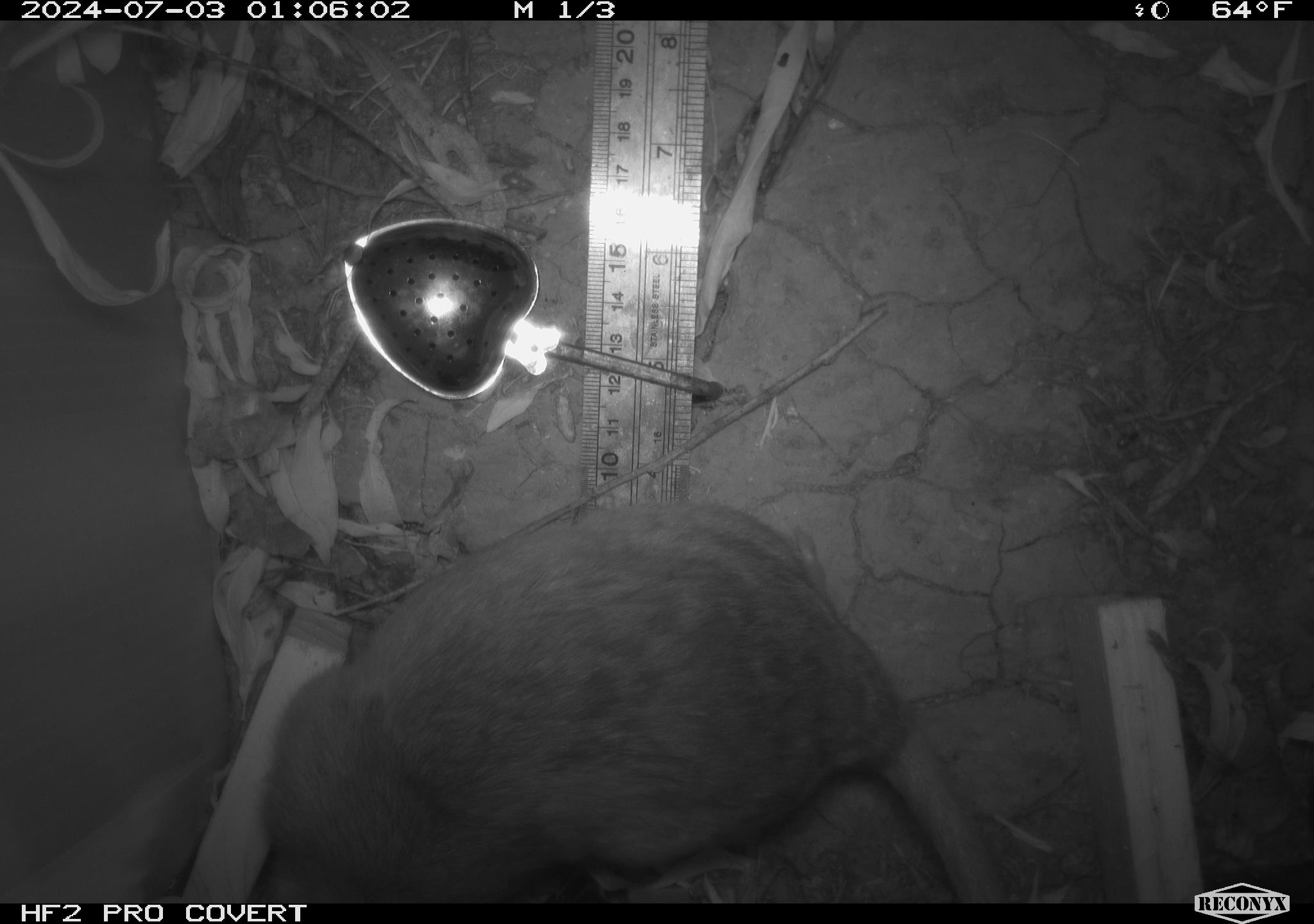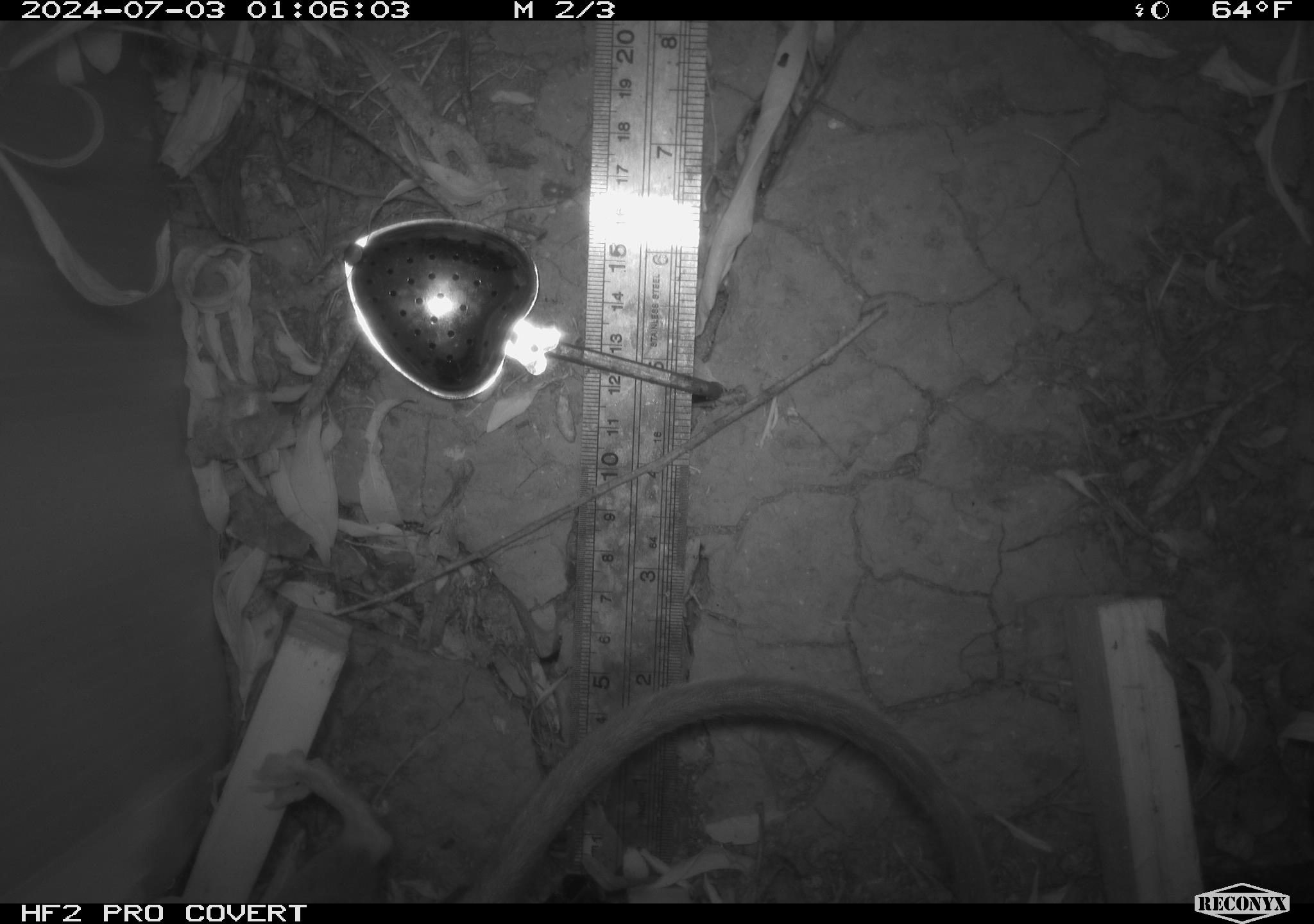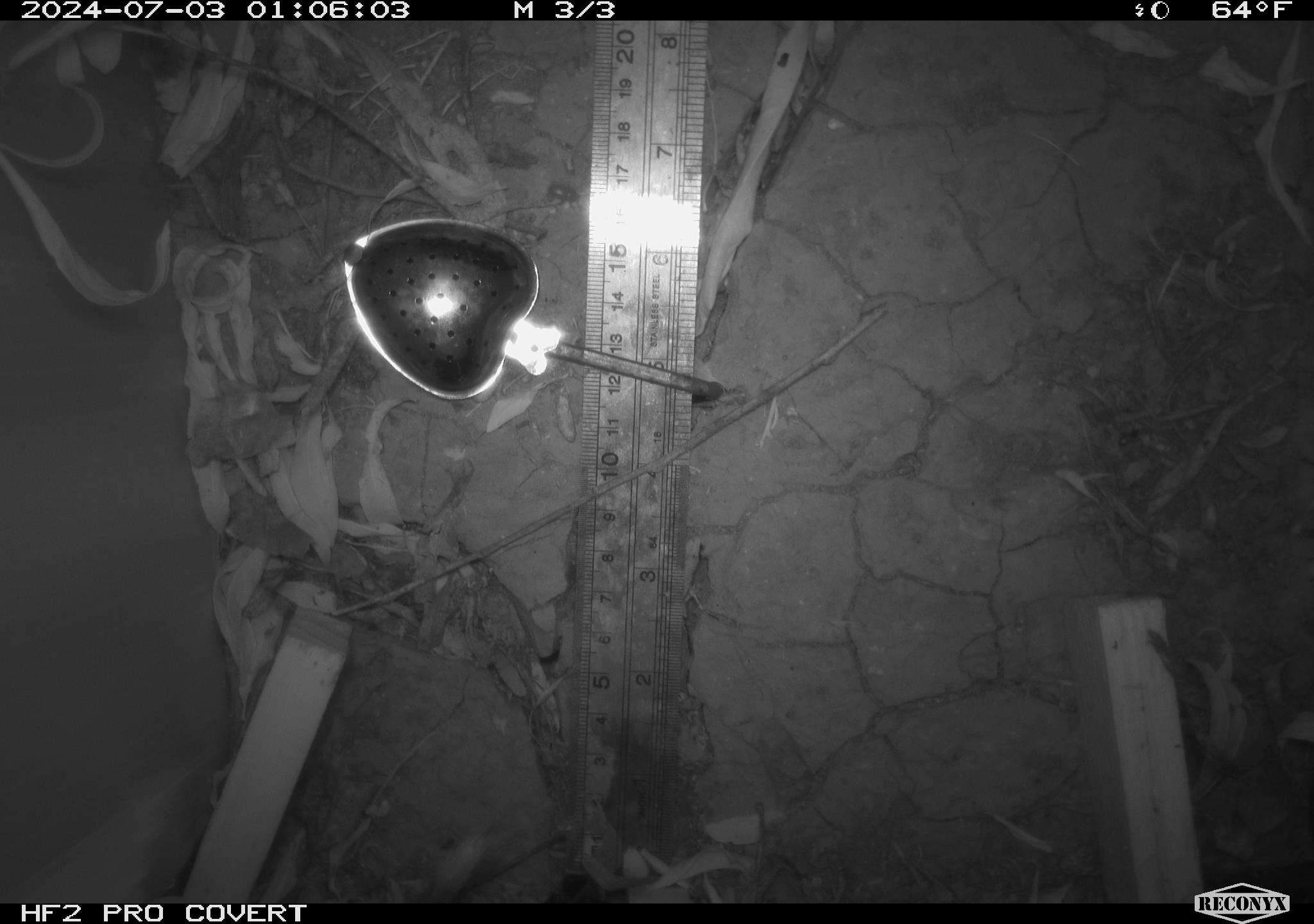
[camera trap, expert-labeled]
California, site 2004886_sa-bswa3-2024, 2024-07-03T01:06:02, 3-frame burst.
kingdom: Animalia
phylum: Chordata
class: Mammalia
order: Rodentia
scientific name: Rodentia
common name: woodrat or rat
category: woodrat or rat species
Woodrat or rat species (woodrat or rat) (Rodentia).